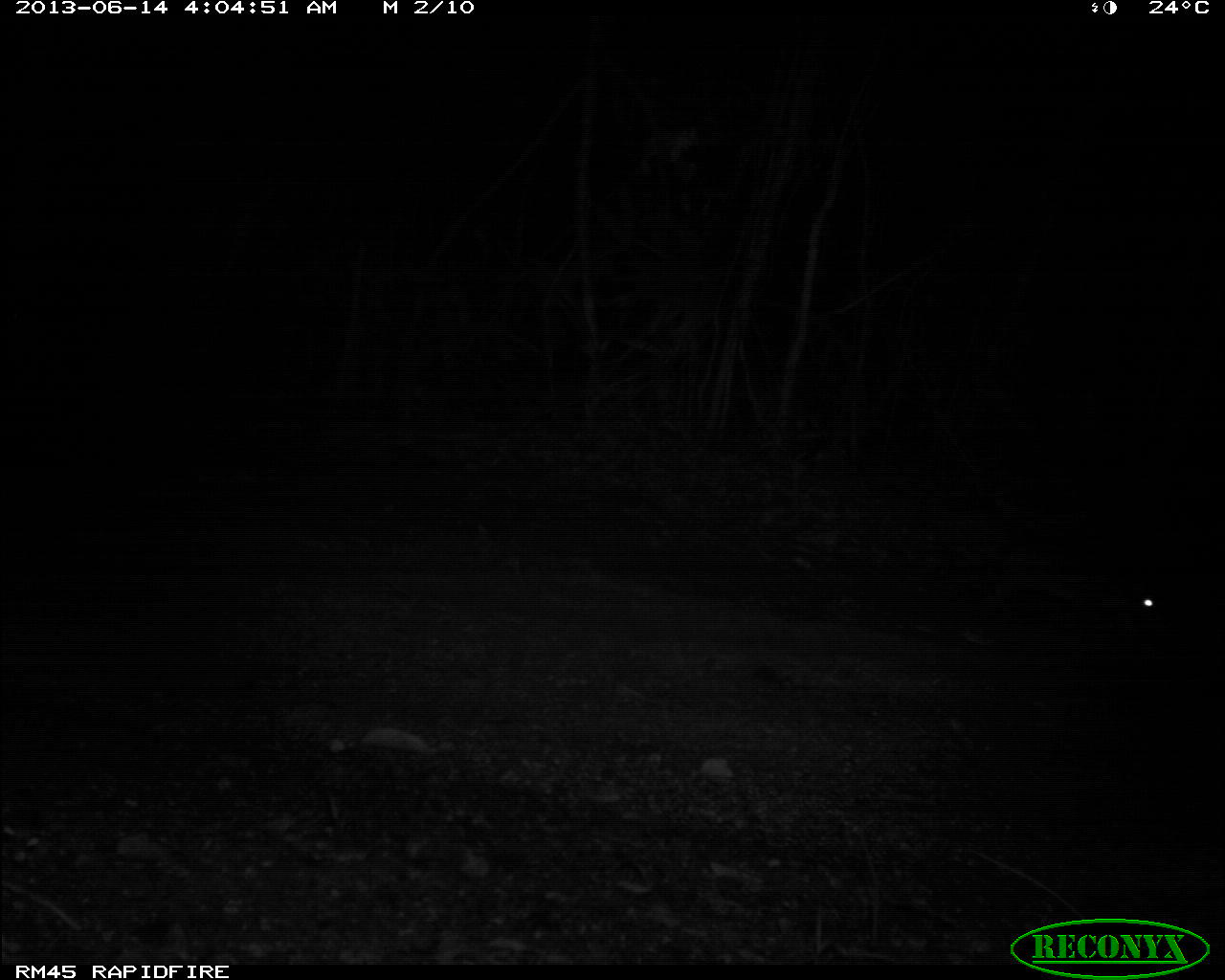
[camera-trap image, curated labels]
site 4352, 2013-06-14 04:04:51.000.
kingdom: Animalia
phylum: Chordata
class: Mammalia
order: Rodentia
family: Cuniculidae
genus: Cuniculus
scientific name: Cuniculus paca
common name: spotted paca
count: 1